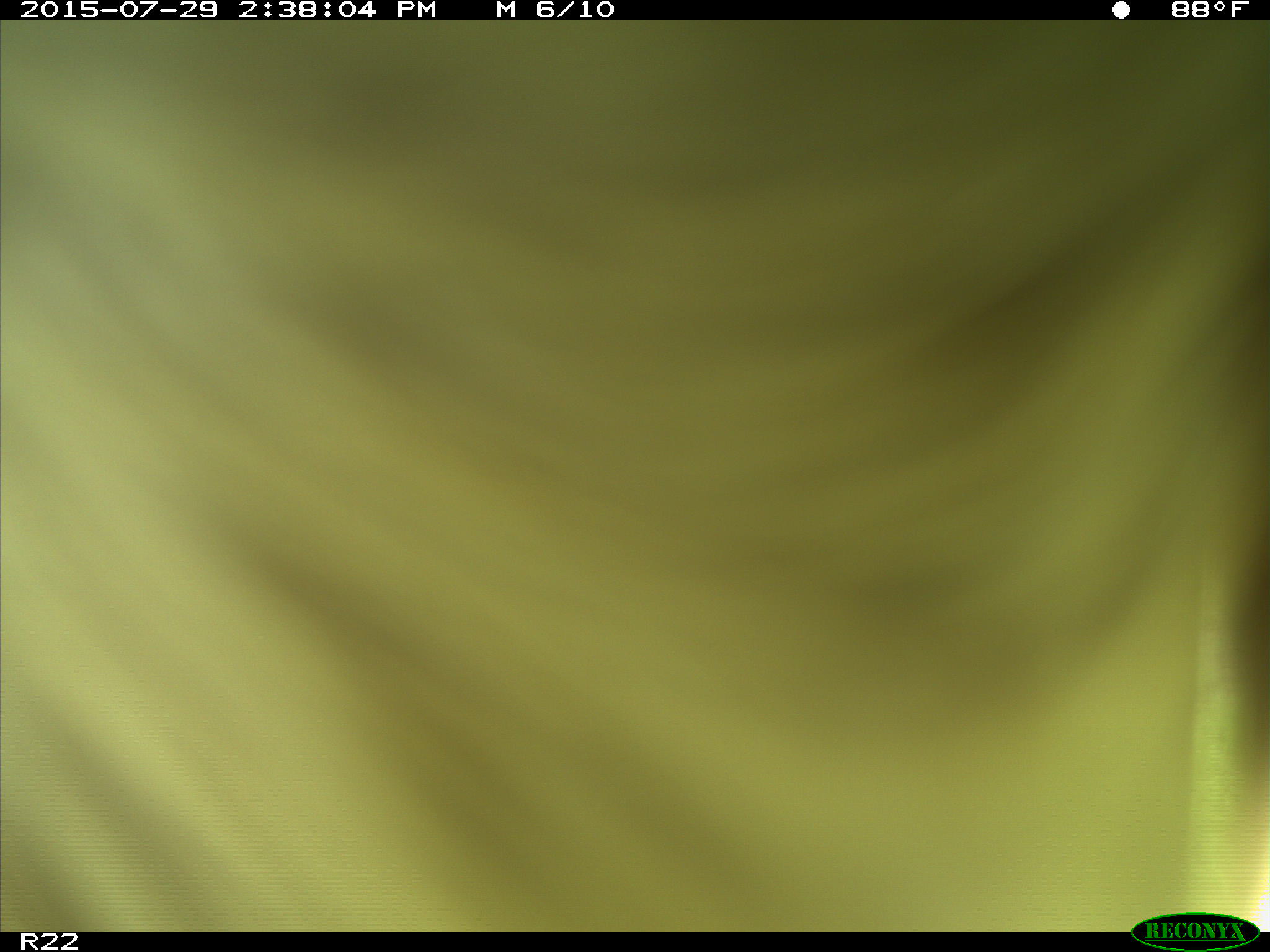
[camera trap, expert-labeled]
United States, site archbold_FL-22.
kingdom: Animalia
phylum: Chordata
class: Mammalia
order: Artiodactyla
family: Bovidae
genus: Bos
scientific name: Bos taurus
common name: domestic cow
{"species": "Bos taurus (domestic cow)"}